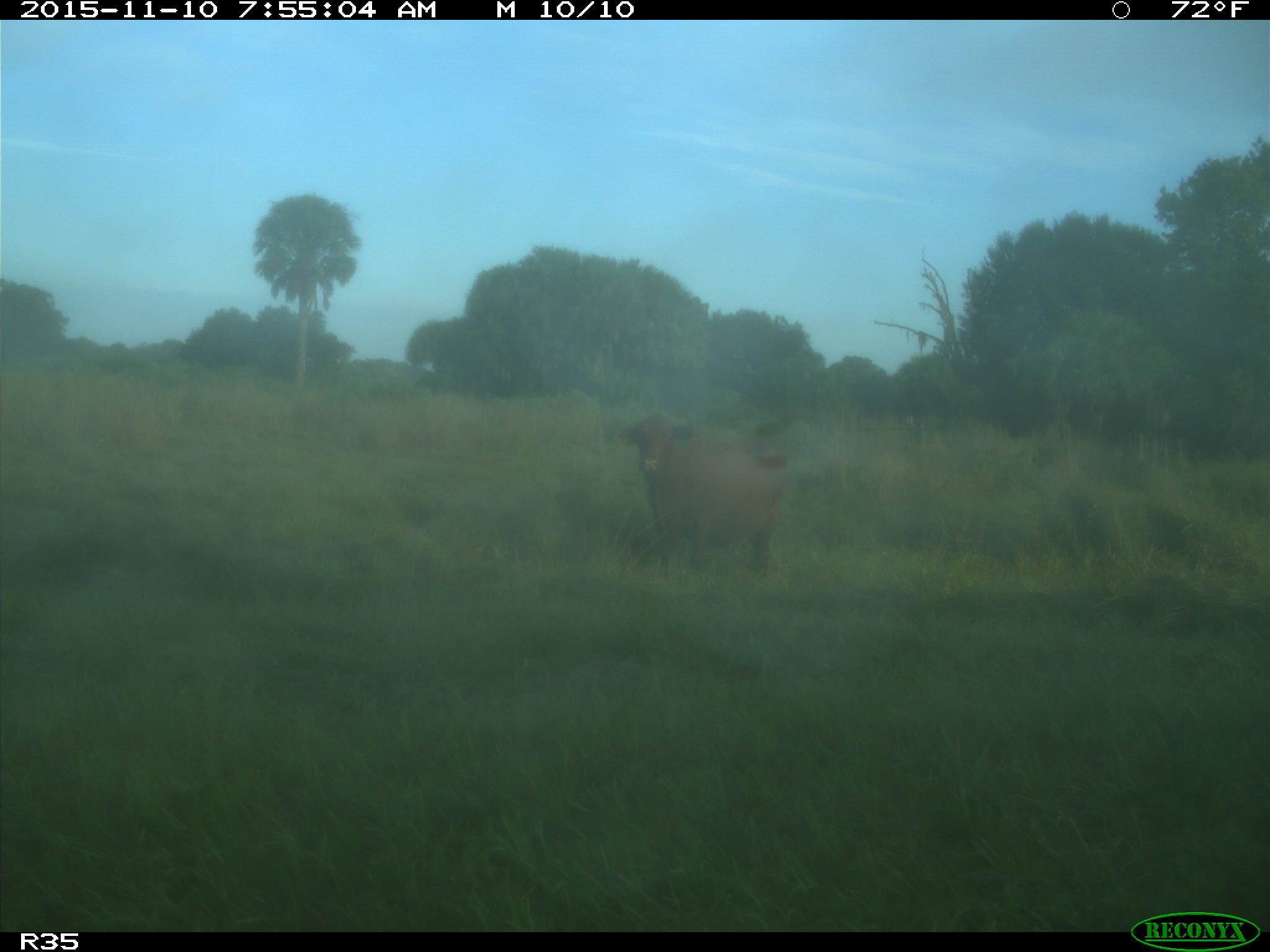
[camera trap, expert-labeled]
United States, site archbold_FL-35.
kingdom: Animalia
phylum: Chordata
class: Mammalia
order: Artiodactyla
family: Bovidae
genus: Bos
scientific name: Bos taurus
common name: domestic cow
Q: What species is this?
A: Bos taurus (domestic cow).